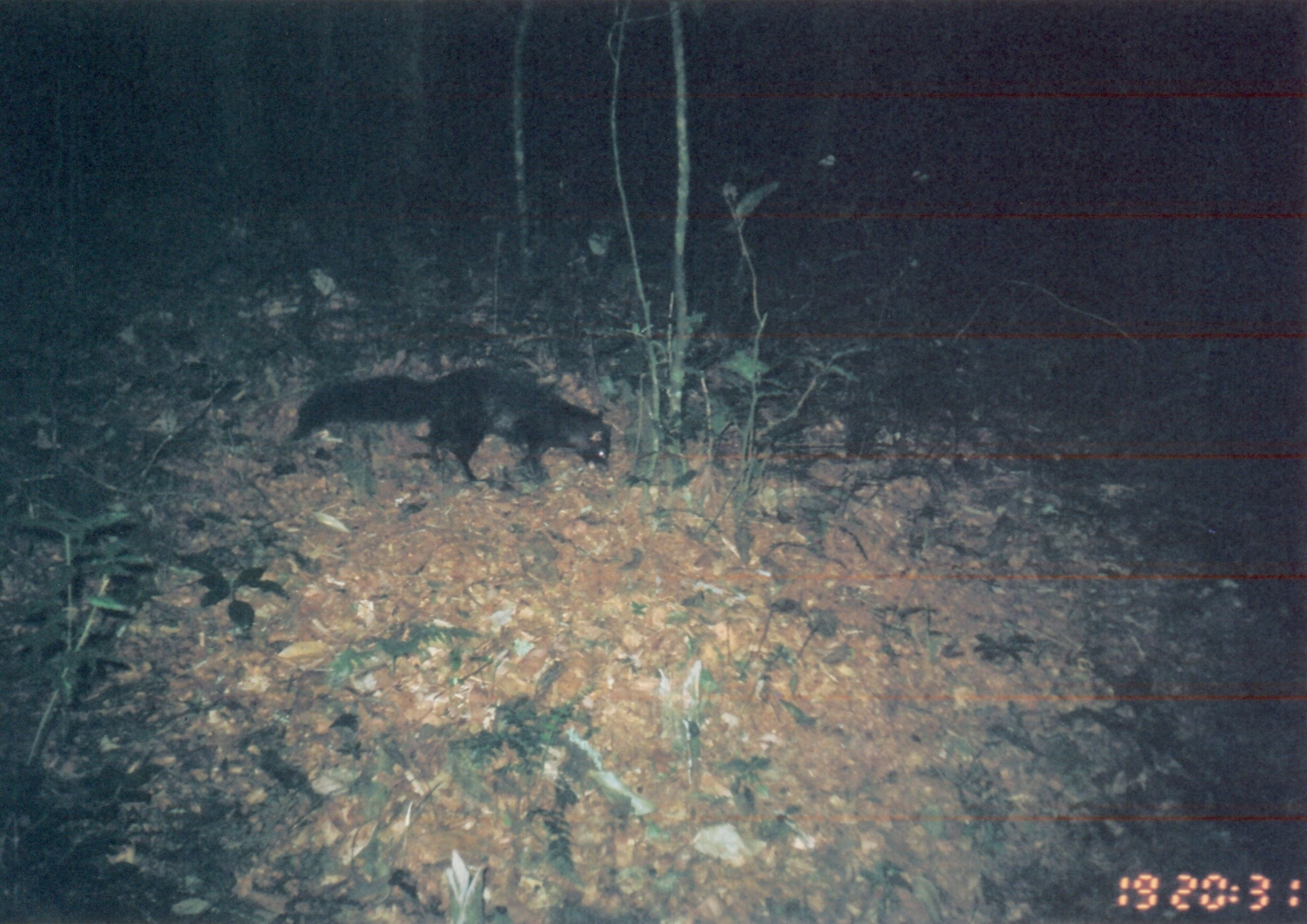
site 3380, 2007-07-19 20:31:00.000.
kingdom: Animalia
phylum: Chordata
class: Mammalia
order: Carnivora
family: Herpestidae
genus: Bdeogale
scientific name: Bdeogale crassicauda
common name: bushy-tailed mongoose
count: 1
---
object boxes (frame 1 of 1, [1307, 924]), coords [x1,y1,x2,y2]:
bdeogale crassicauda: [287,361,612,490]